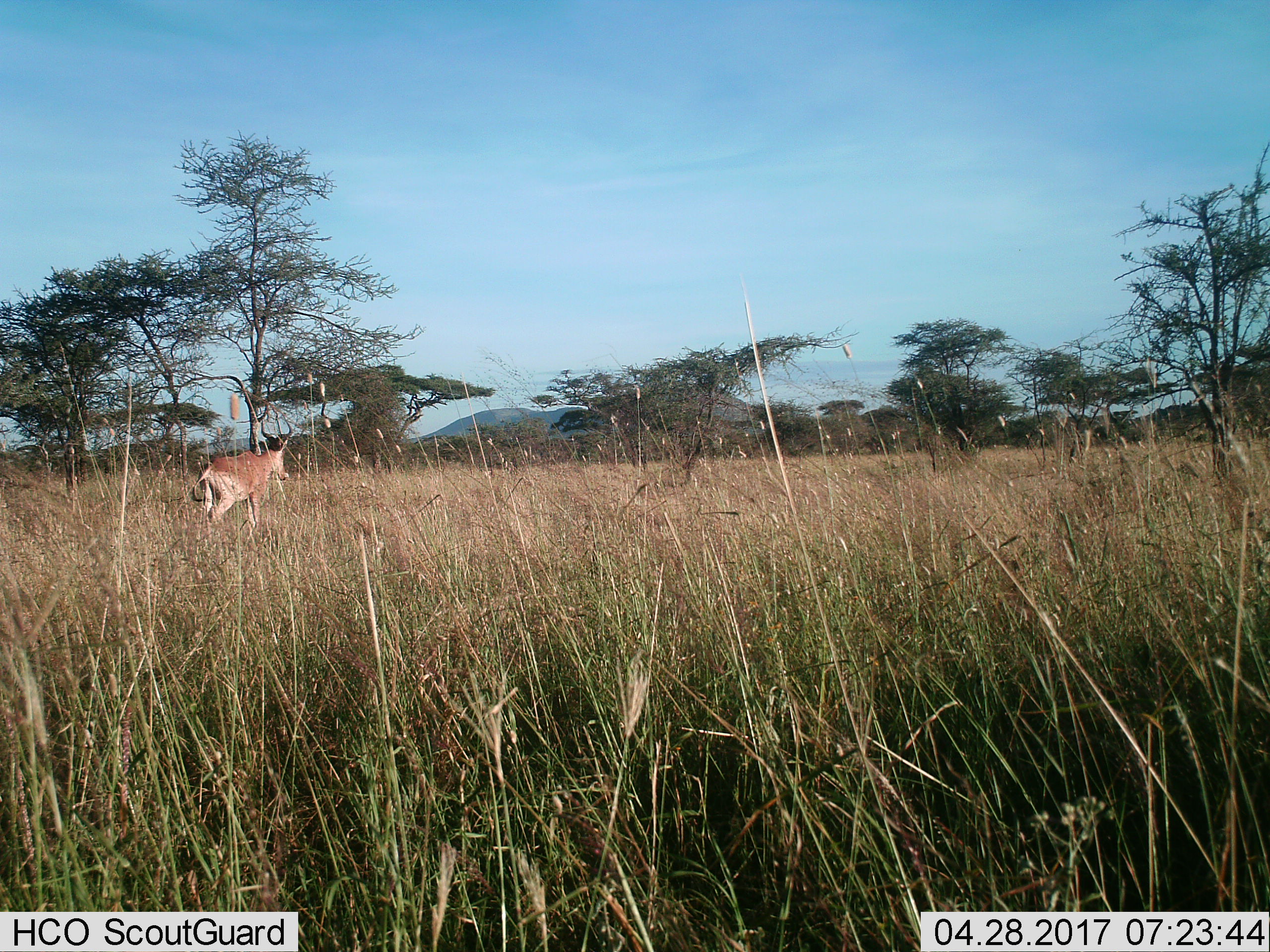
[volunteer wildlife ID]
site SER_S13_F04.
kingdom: Animalia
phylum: Chordata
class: Mammalia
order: Artiodactyla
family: Bovidae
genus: Alcelaphus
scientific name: Alcelaphus buselaphus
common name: hartebeest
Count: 1.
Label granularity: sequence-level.